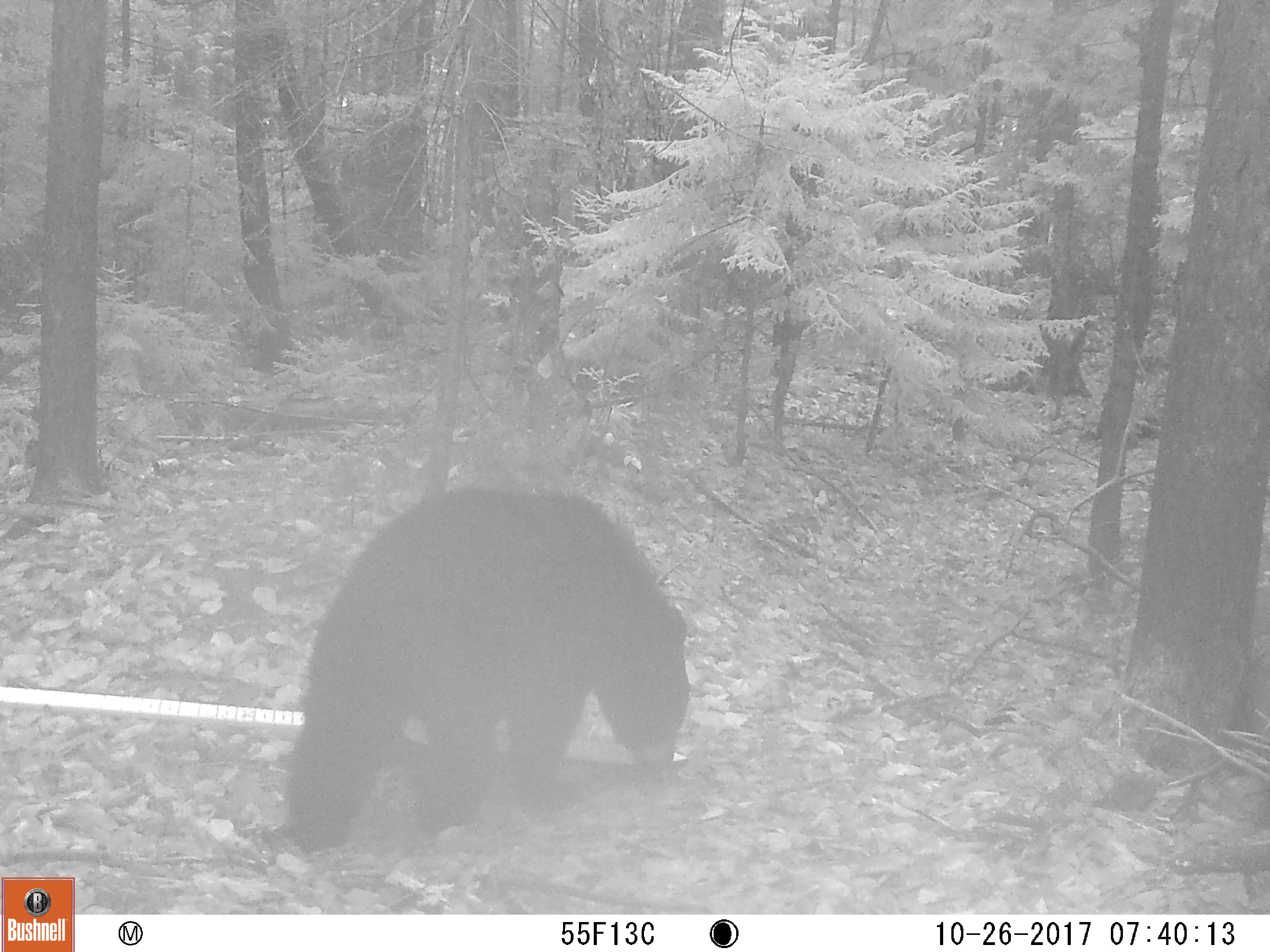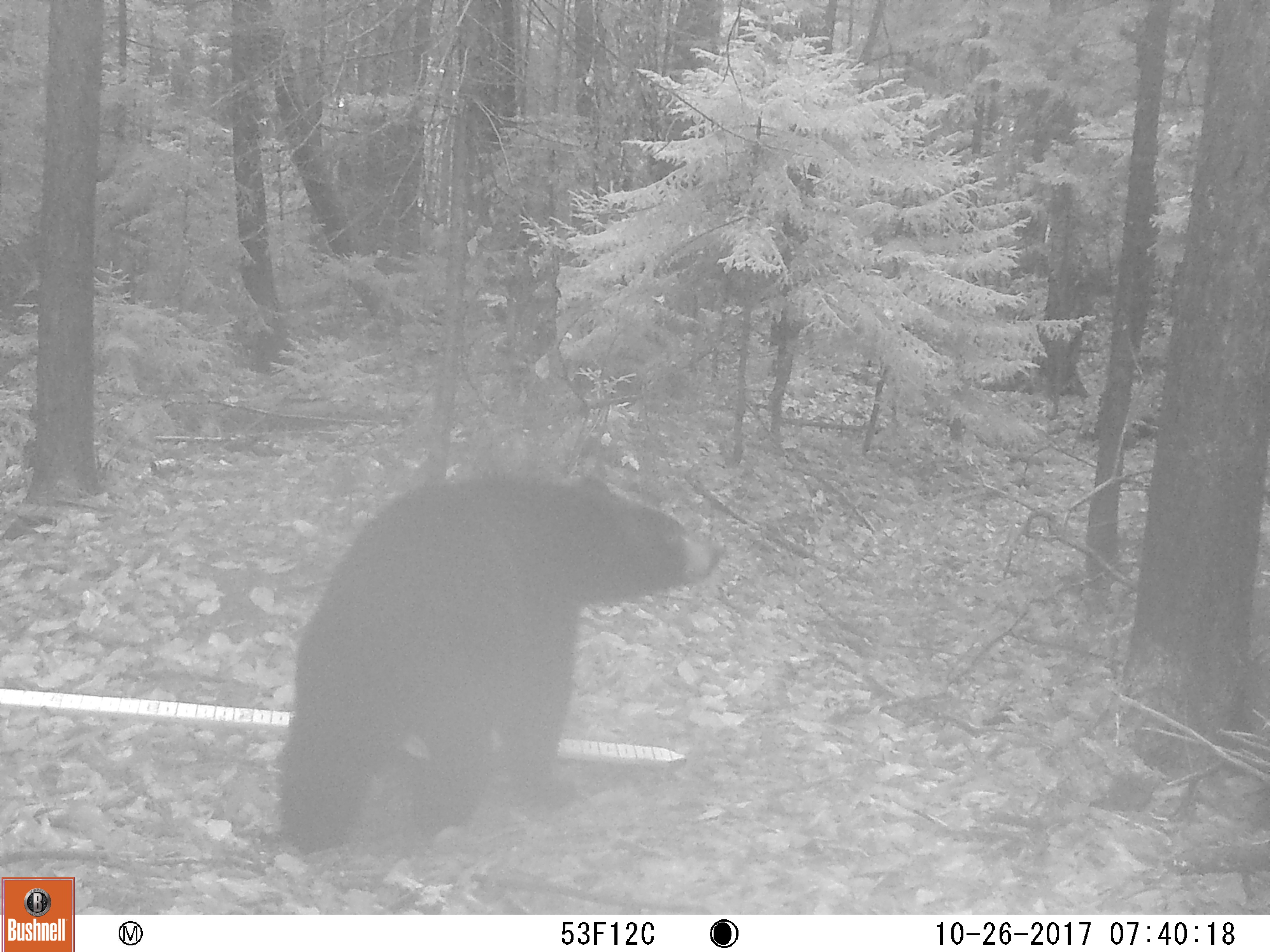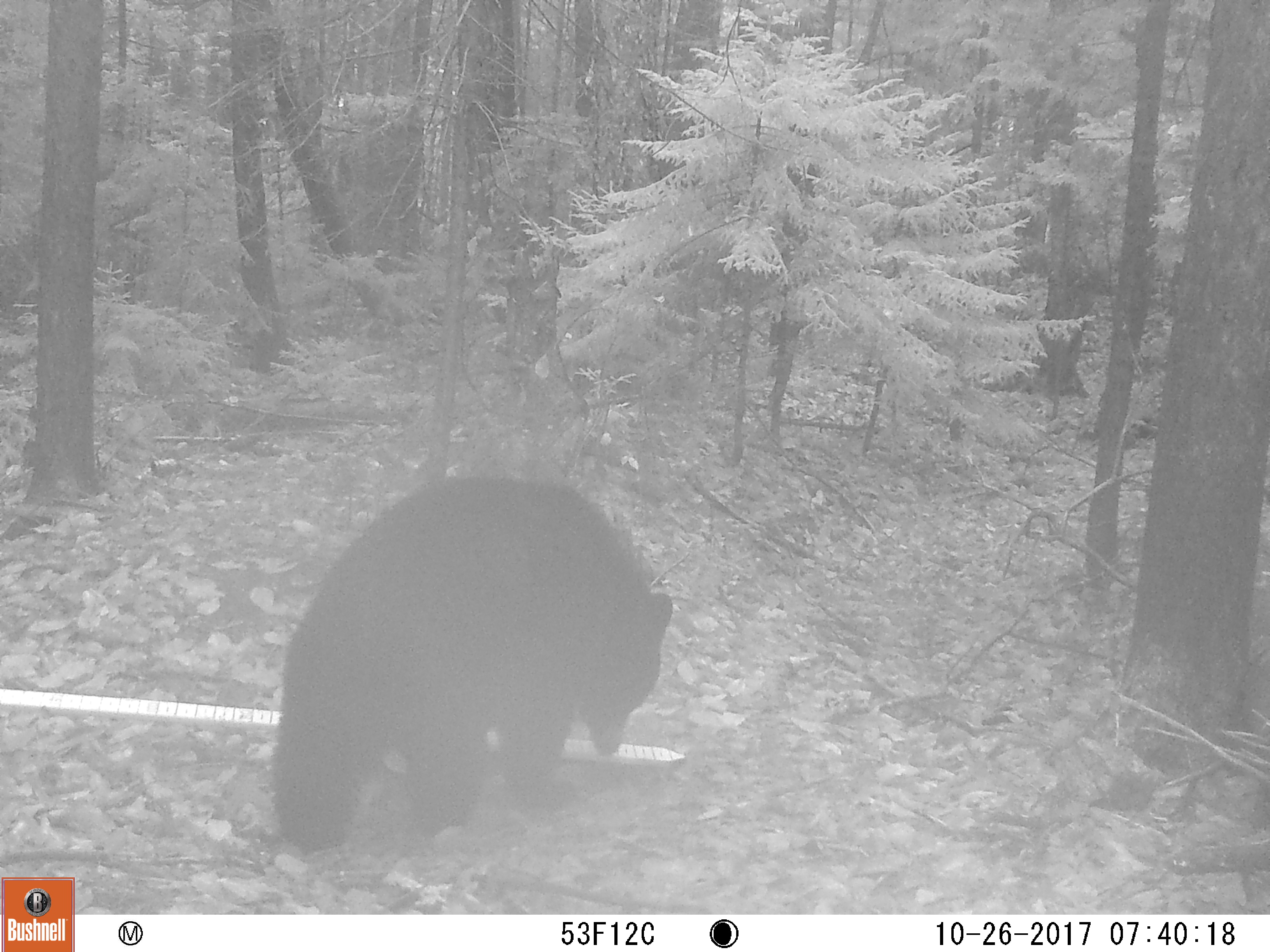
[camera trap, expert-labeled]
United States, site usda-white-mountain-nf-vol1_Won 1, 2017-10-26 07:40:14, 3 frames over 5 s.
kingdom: Animalia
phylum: Chordata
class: Mammalia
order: Carnivora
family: Ursidae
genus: Ursus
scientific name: Ursus americanus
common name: black bear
Black bear (Ursus americanus).